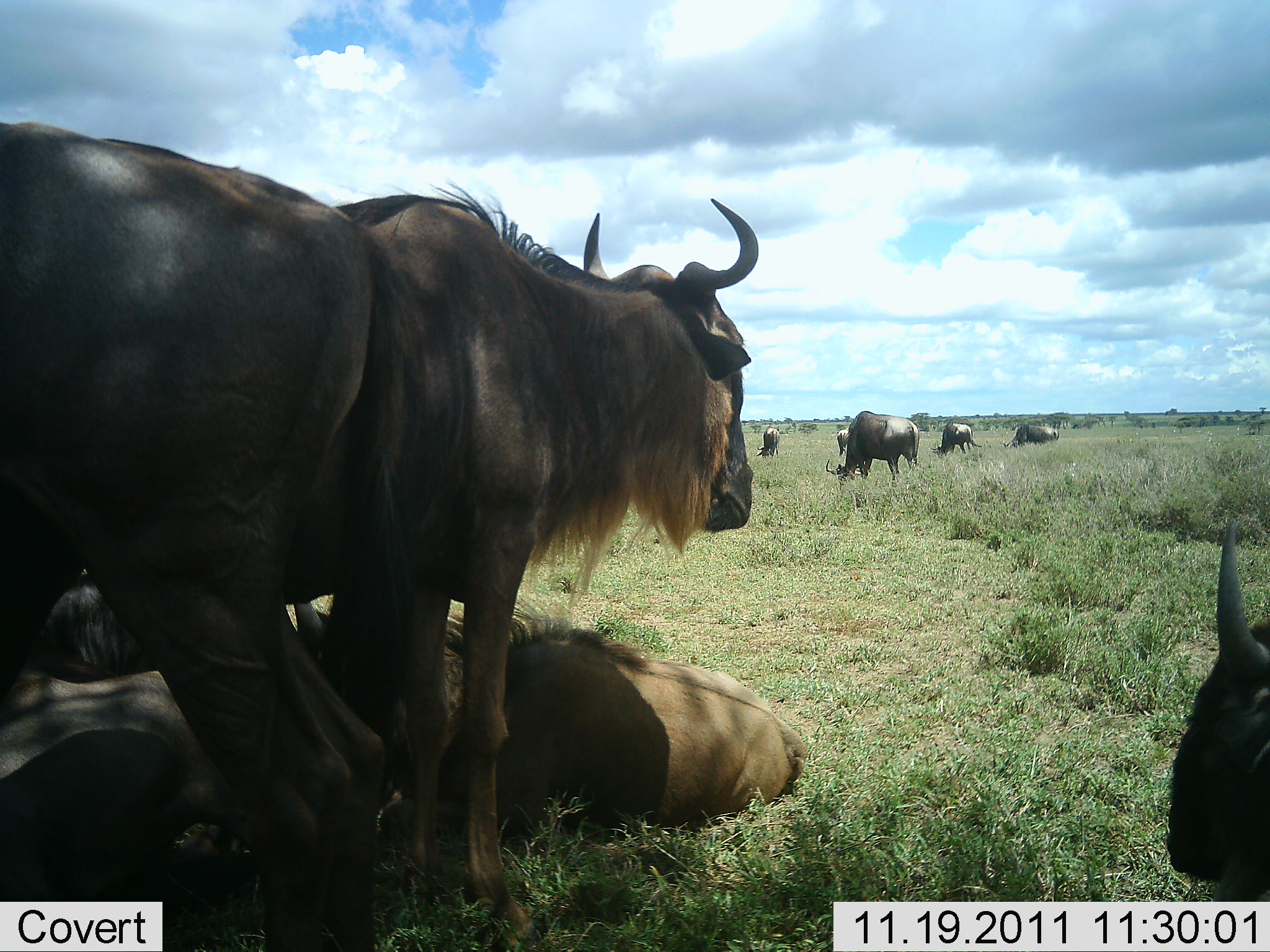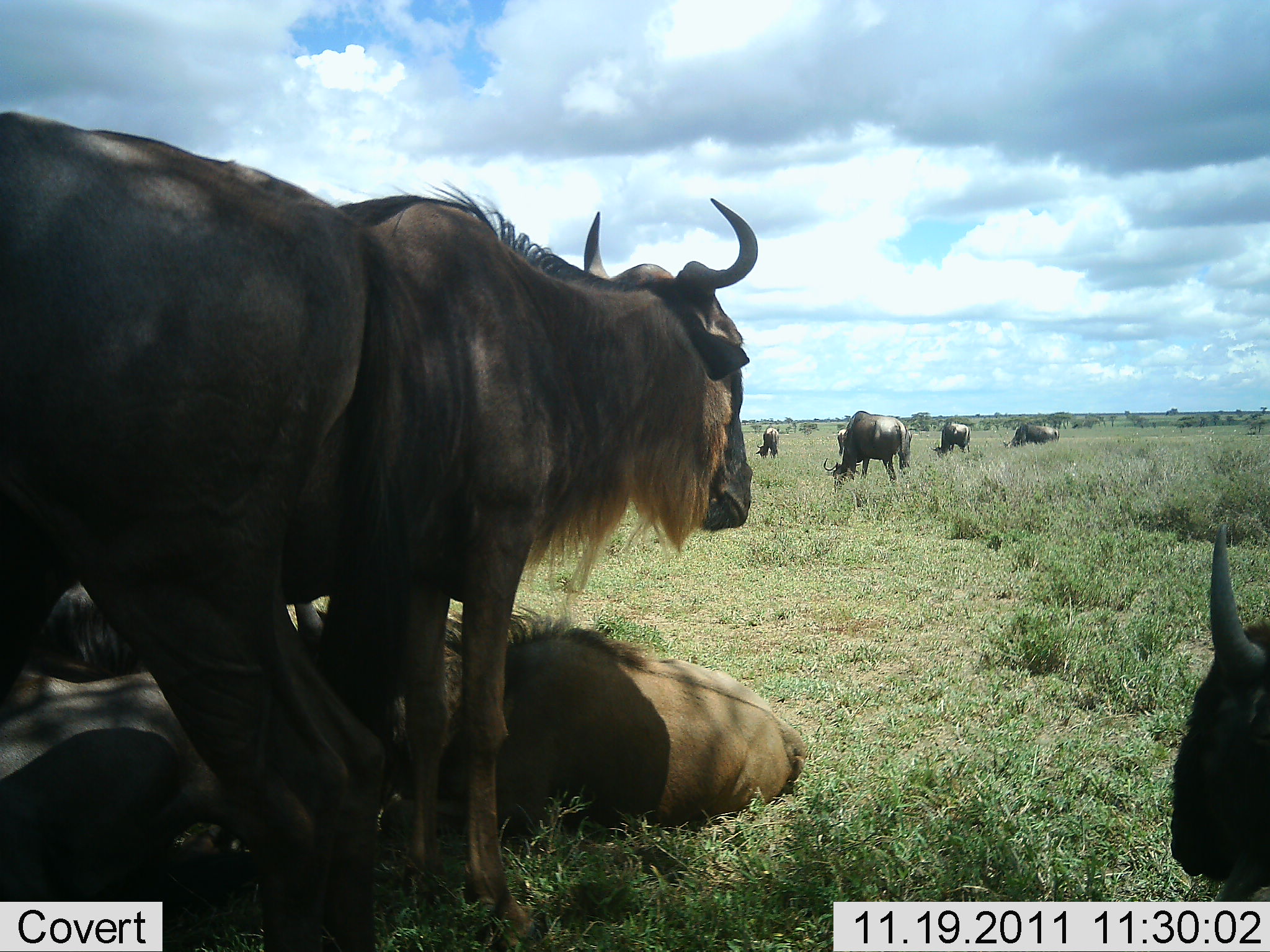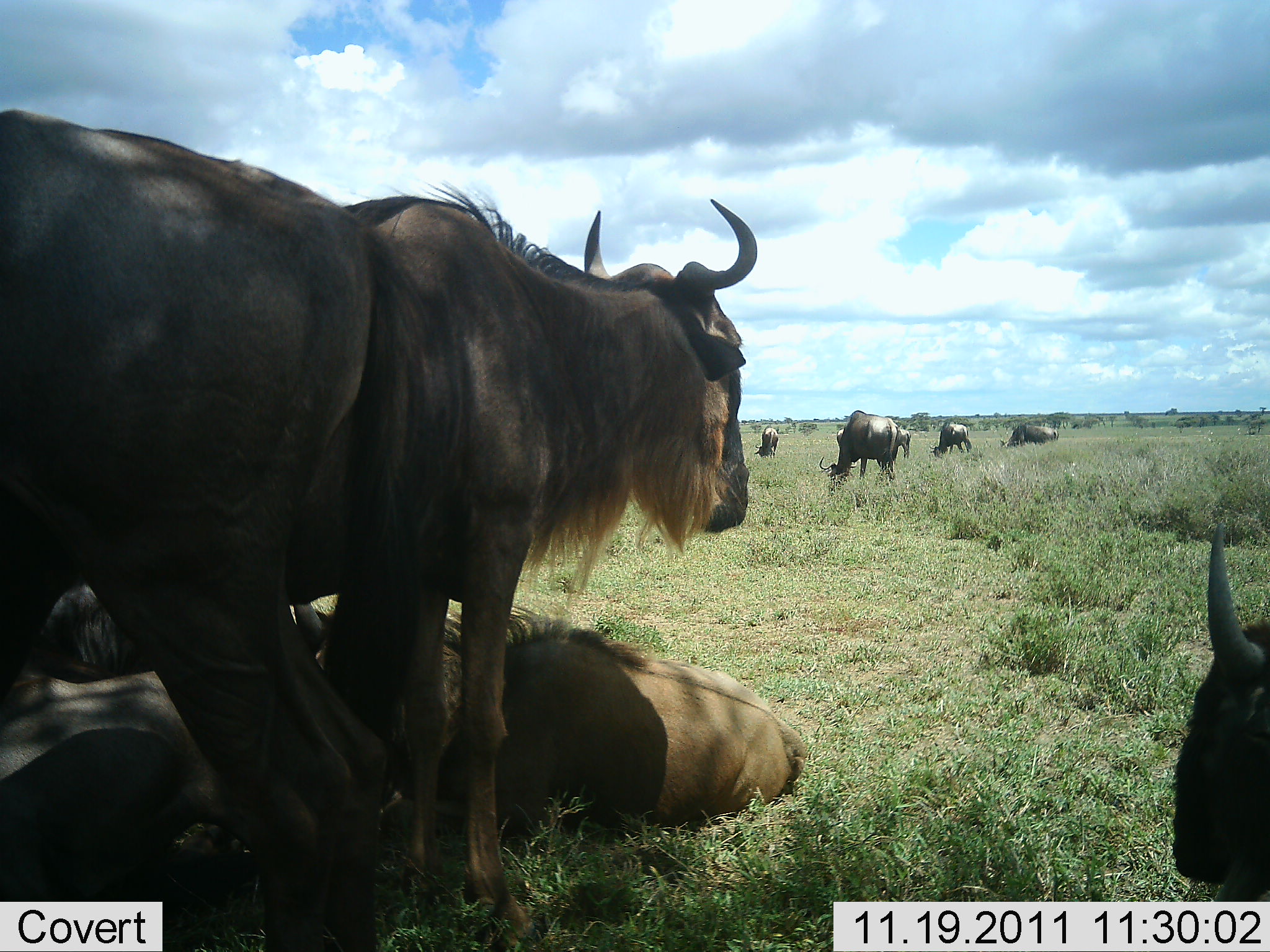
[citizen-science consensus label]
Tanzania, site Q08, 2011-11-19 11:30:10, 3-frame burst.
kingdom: Animalia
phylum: Chordata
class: Mammalia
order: Artiodactyla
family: Bovidae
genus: Connochaetes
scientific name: Connochaetes taurinus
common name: blue wildebeest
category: wildebeest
Wildebeest (blue wildebeest) (Connochaetes taurinus), count 11-50. Behavior (volunteer vote fractions): standing 79%, resting 86%, moving 7%, interacting 7%. Young present (vote fraction): 0%. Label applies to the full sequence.